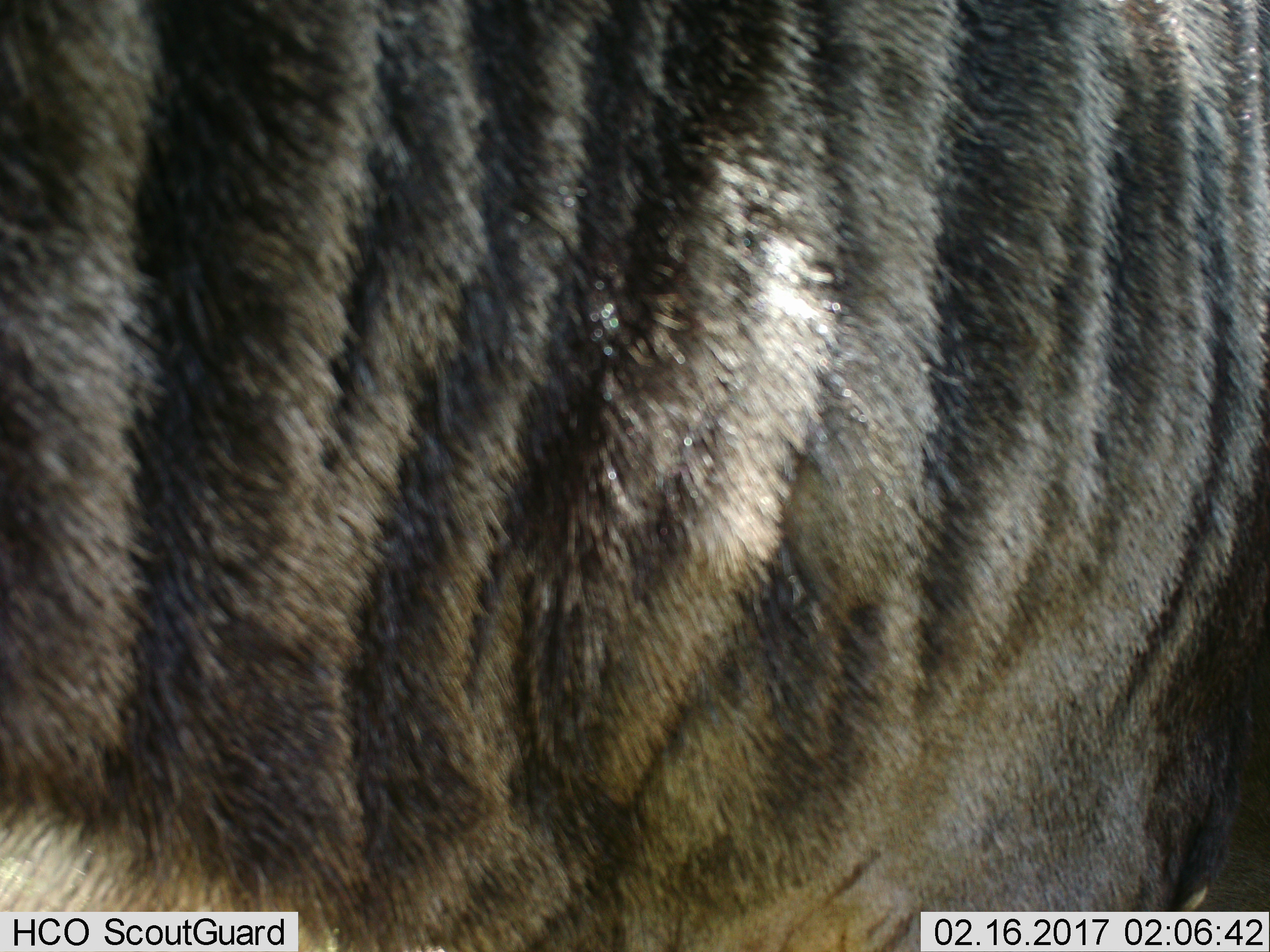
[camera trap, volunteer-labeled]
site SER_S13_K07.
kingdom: Animalia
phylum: Chordata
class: Mammalia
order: Carnivora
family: Hyaenidae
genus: Hyaena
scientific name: Hyaena hyaena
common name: striped hyena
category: hyenastriped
Hyenastriped (striped hyena) (Hyaena hyaena), count 1. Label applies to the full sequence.